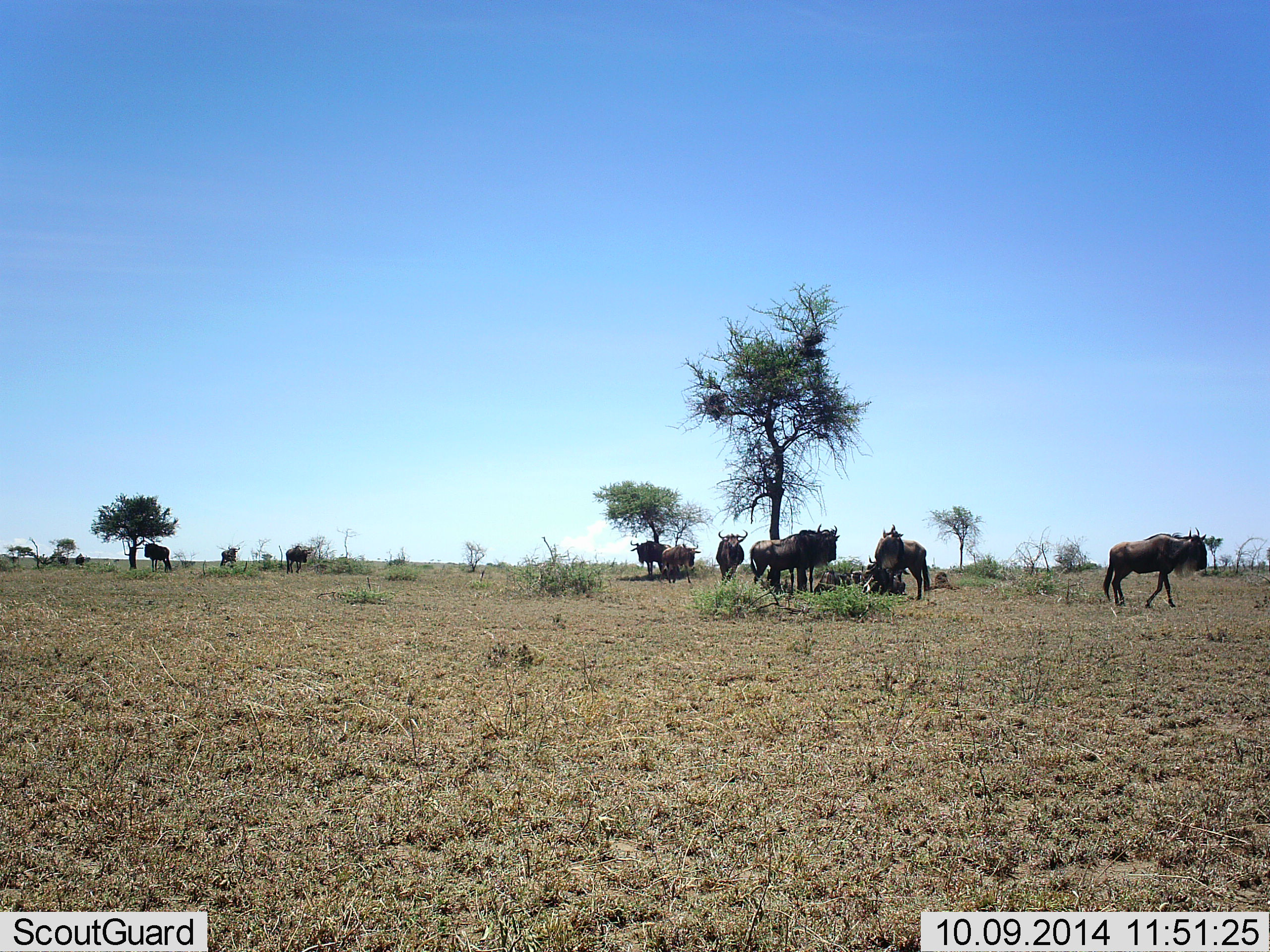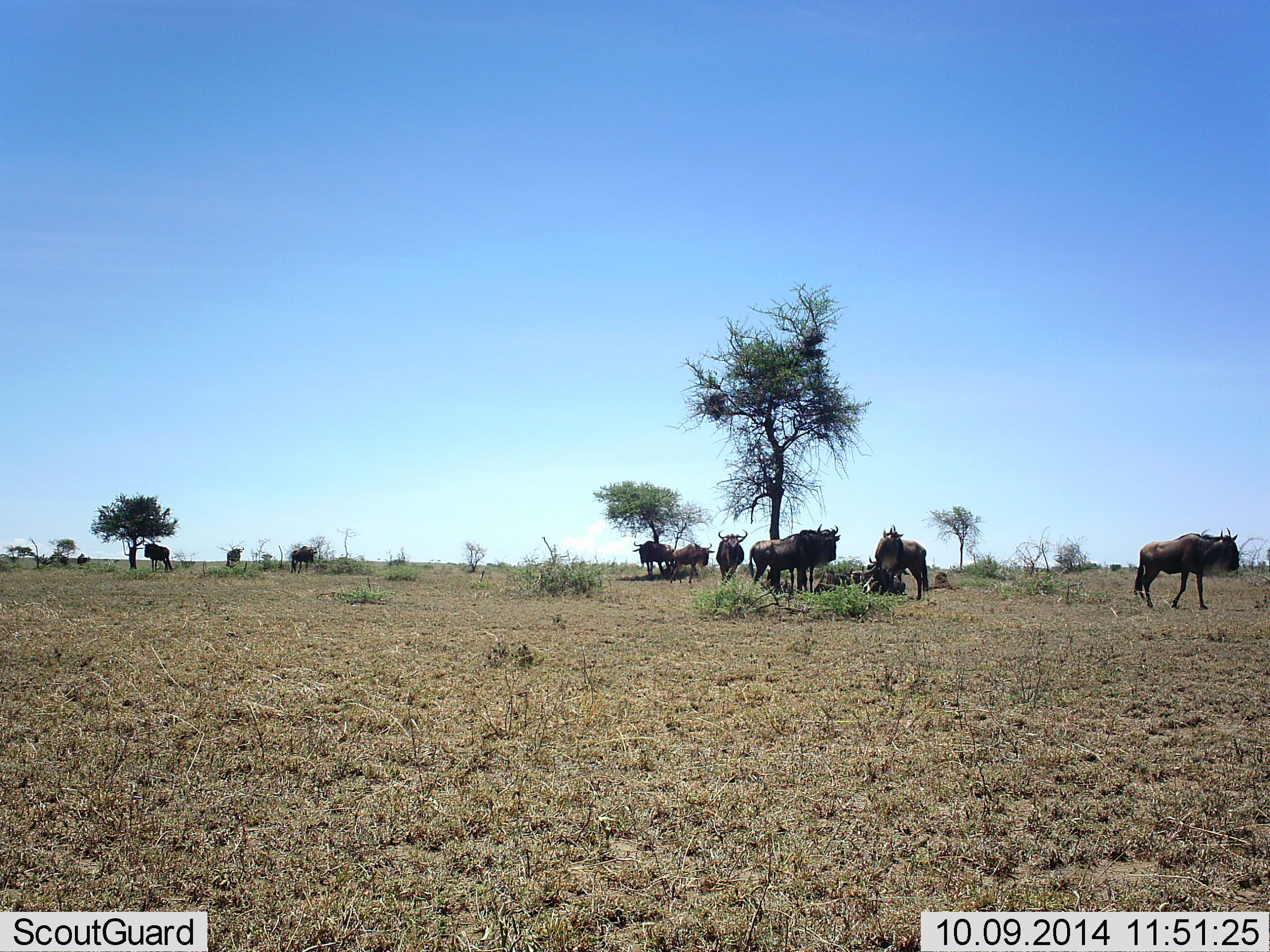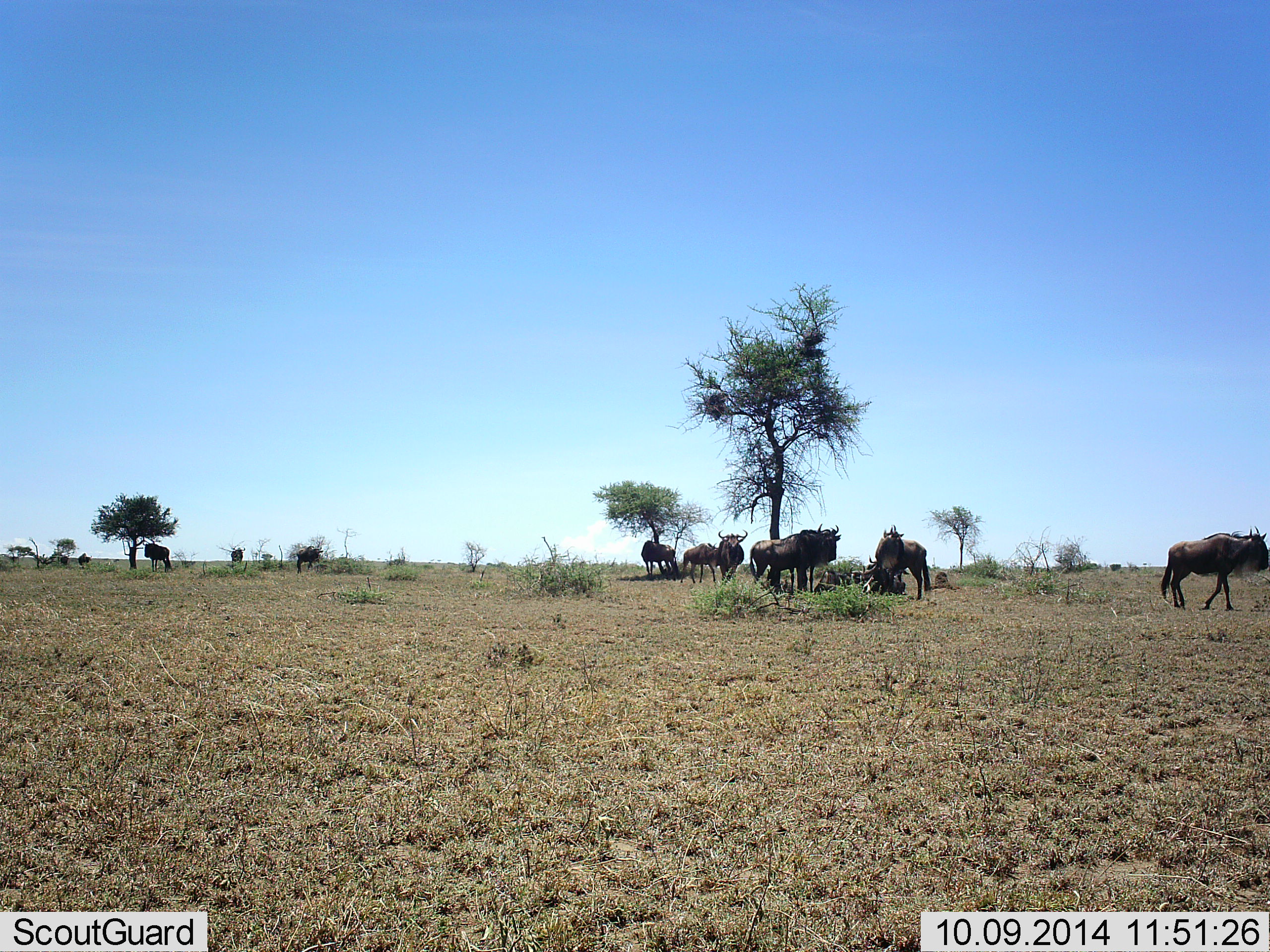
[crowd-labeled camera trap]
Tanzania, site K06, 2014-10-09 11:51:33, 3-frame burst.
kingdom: Animalia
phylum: Chordata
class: Mammalia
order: Artiodactyla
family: Bovidae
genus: Connochaetes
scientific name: Connochaetes taurinus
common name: blue wildebeest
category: wildebeest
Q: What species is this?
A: Wildebeest (blue wildebeest) (Connochaetes taurinus).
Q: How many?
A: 11-50.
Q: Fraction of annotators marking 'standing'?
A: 100%.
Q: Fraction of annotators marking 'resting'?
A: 60%.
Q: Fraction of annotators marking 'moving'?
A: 90%.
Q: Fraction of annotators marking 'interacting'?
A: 0%.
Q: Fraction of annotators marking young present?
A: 0%.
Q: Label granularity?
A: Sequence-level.